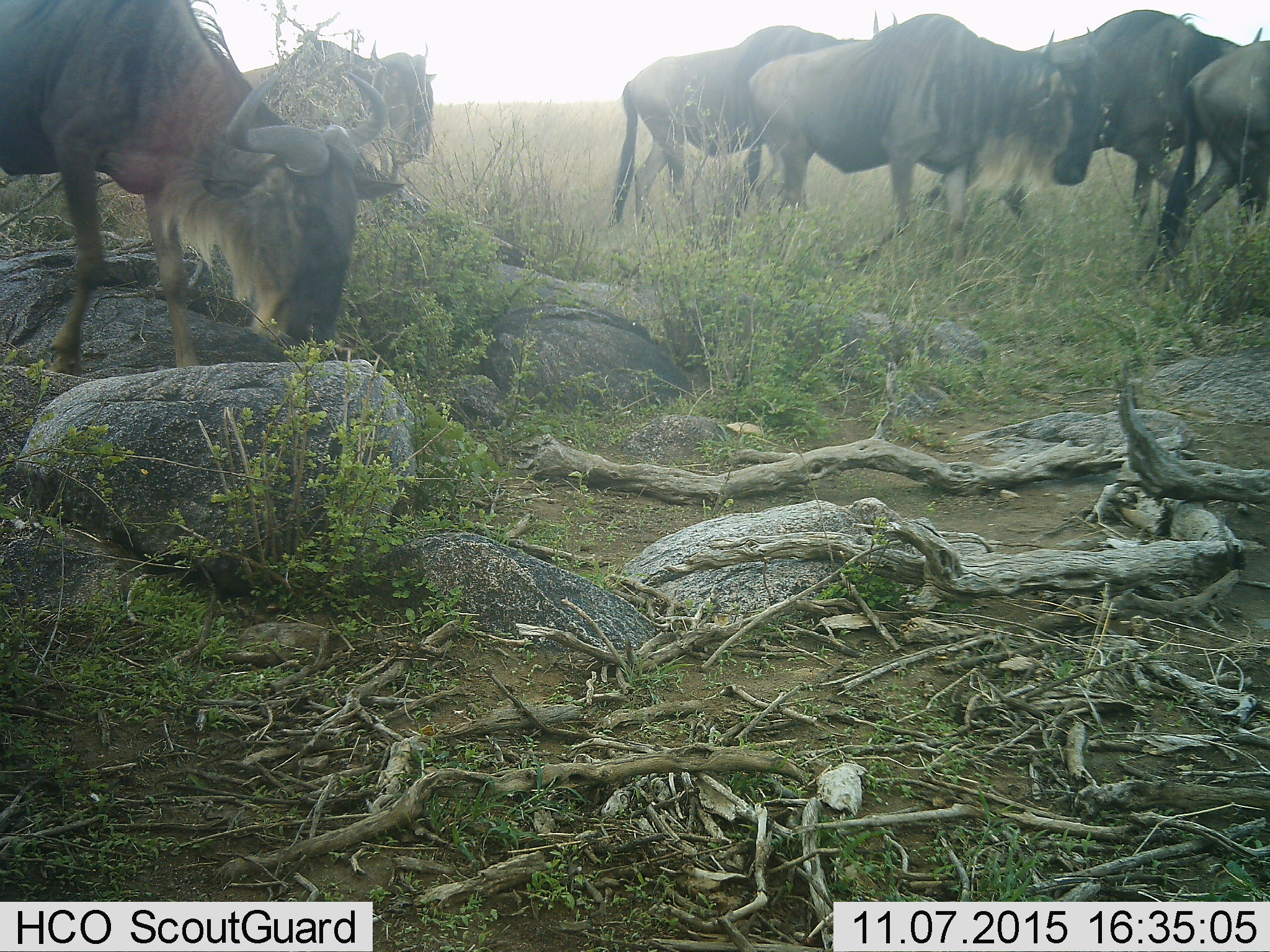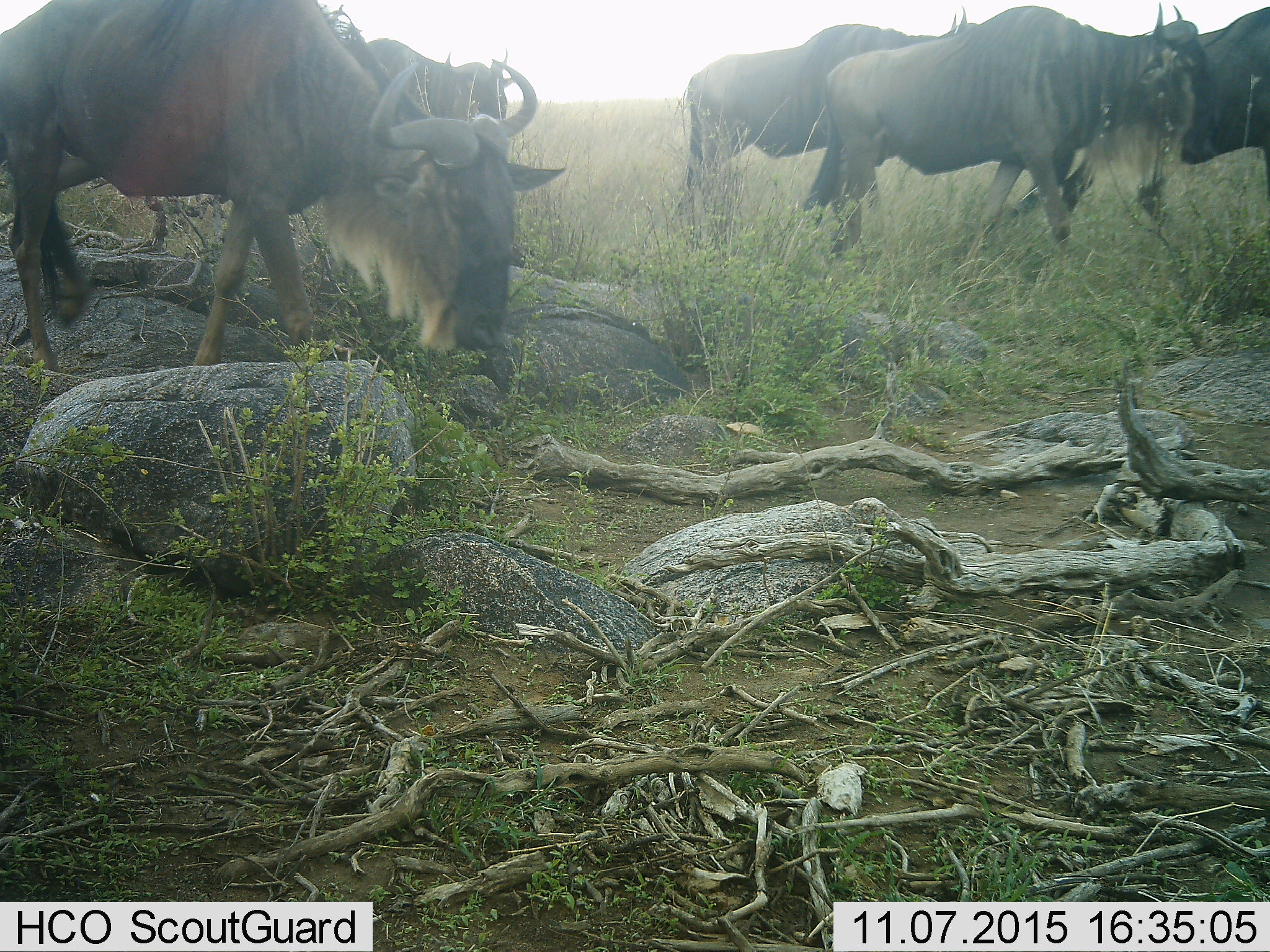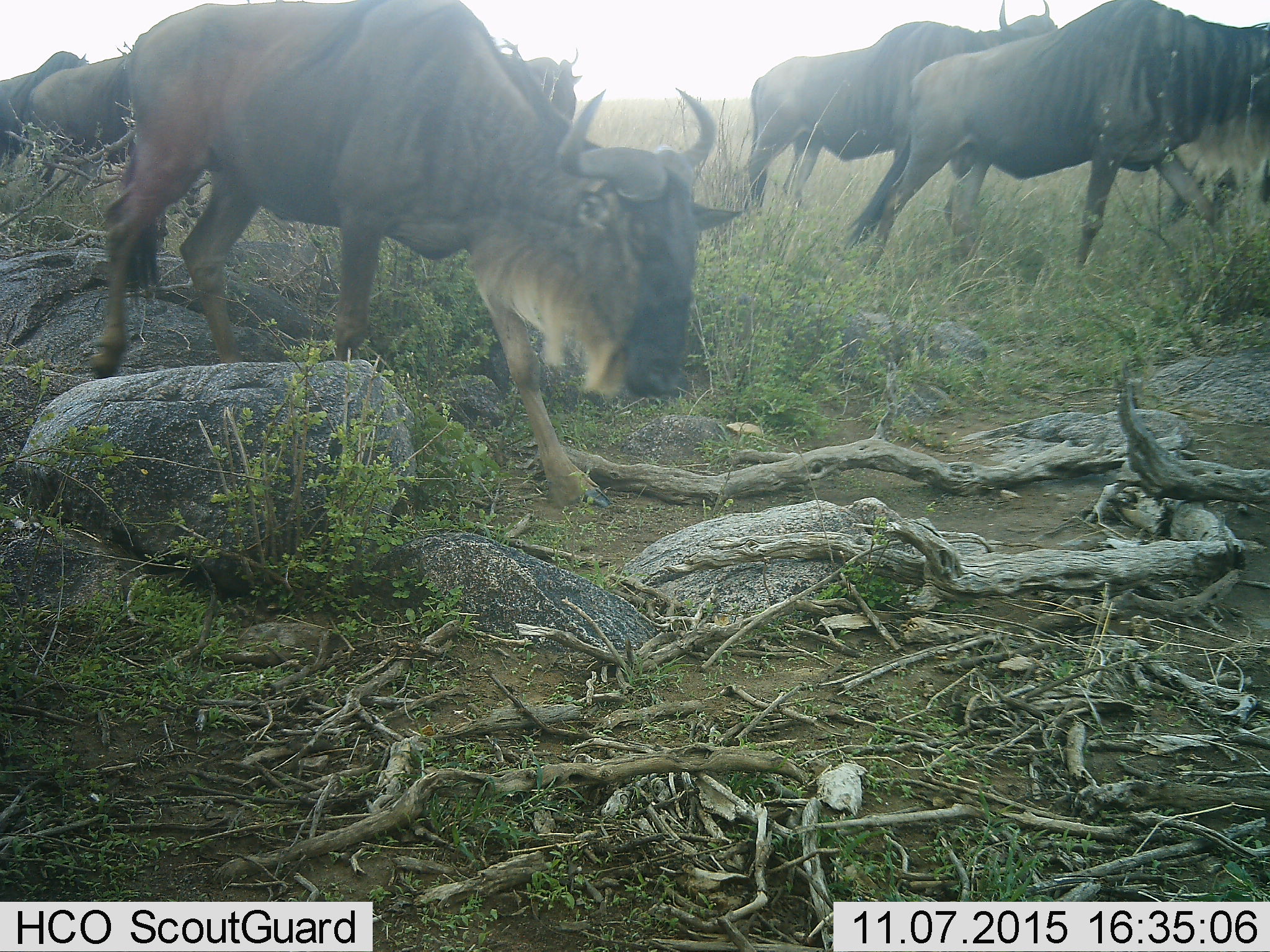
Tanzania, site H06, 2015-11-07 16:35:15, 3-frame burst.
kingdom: Animalia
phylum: Chordata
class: Mammalia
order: Artiodactyla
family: Bovidae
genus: Connochaetes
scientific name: Connochaetes taurinus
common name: blue wildebeest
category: wildebeest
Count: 7.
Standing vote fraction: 10%.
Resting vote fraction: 0%.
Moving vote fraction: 90%.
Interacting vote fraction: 0%.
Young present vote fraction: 0%.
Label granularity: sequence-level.